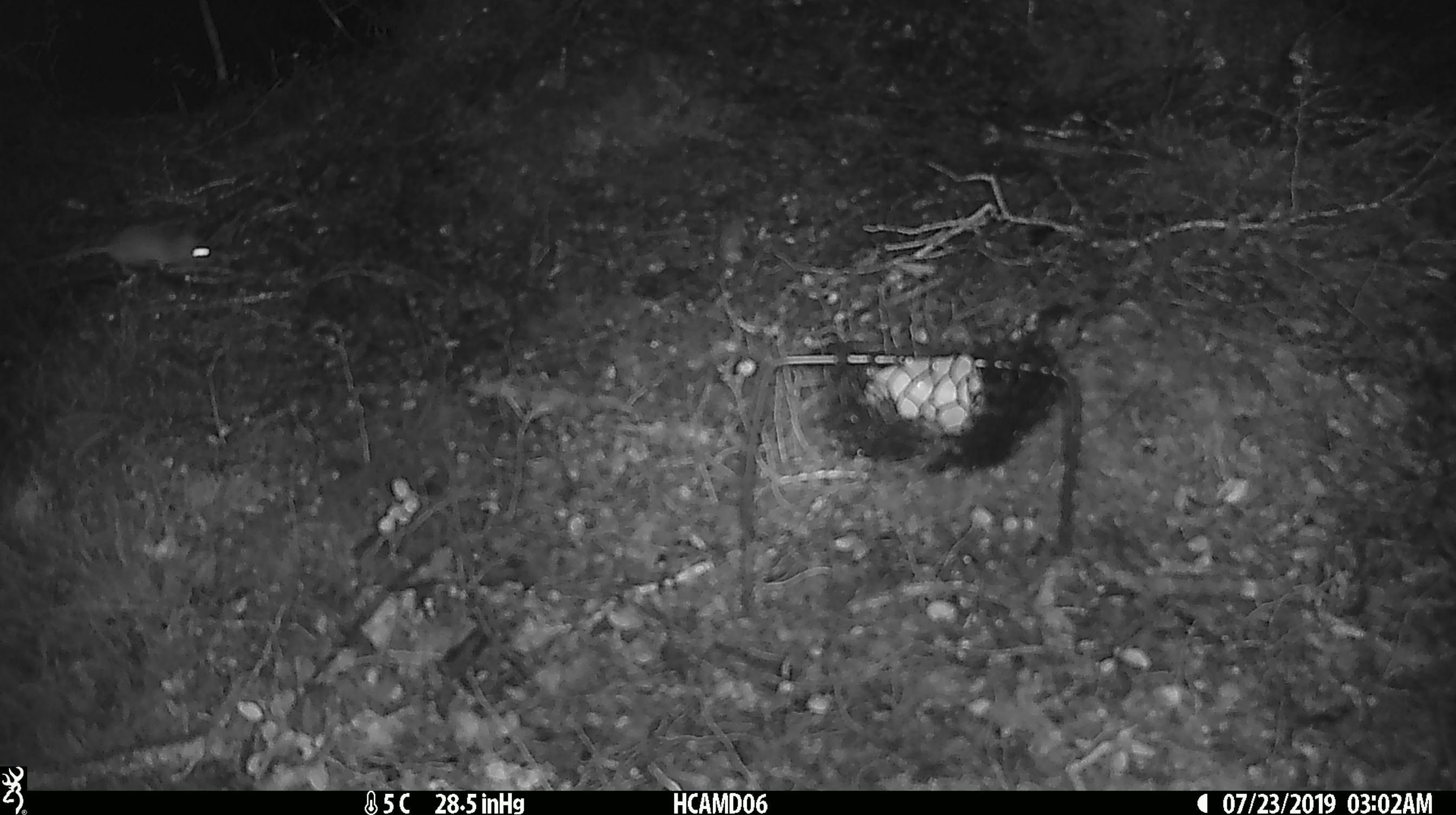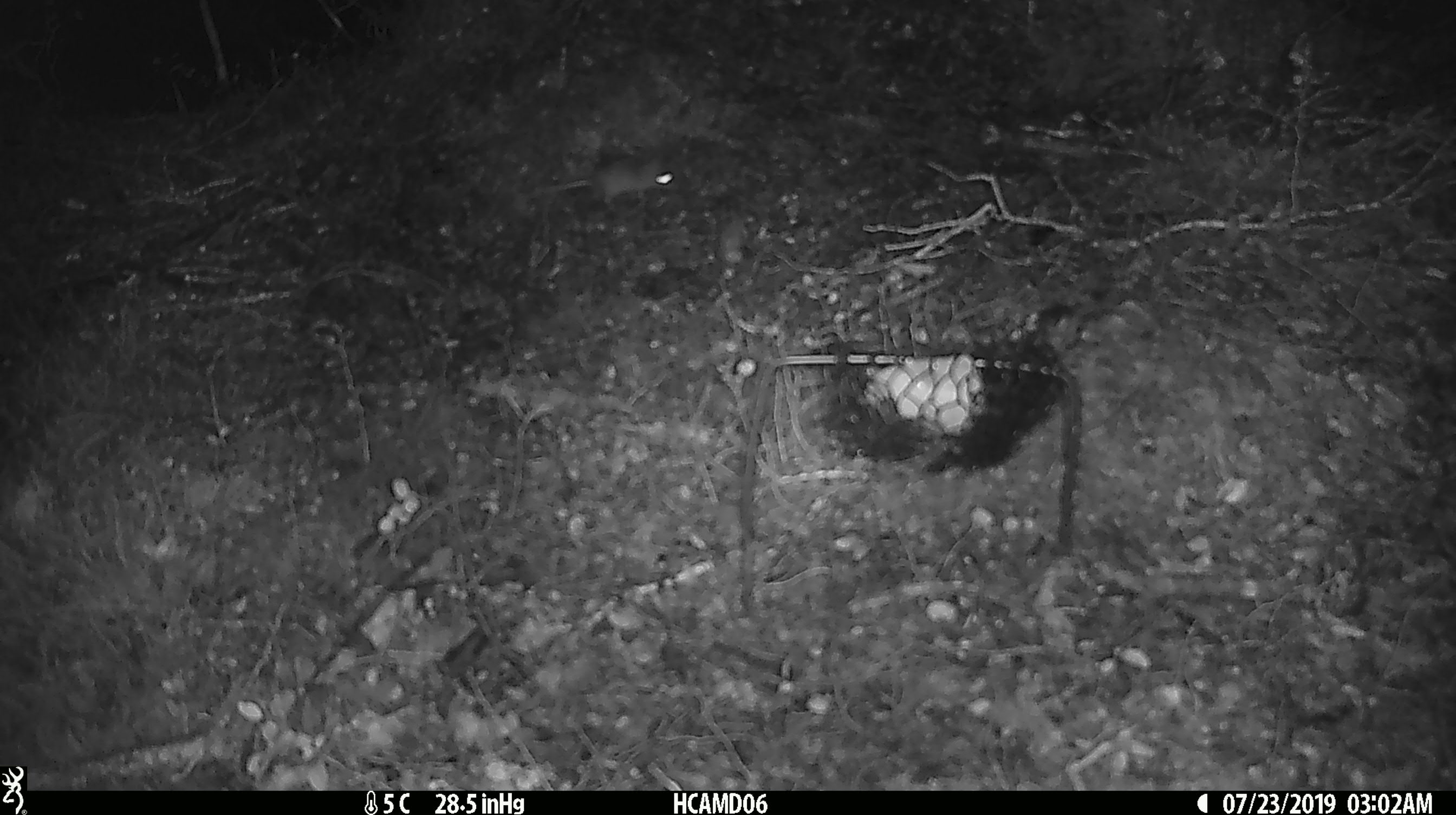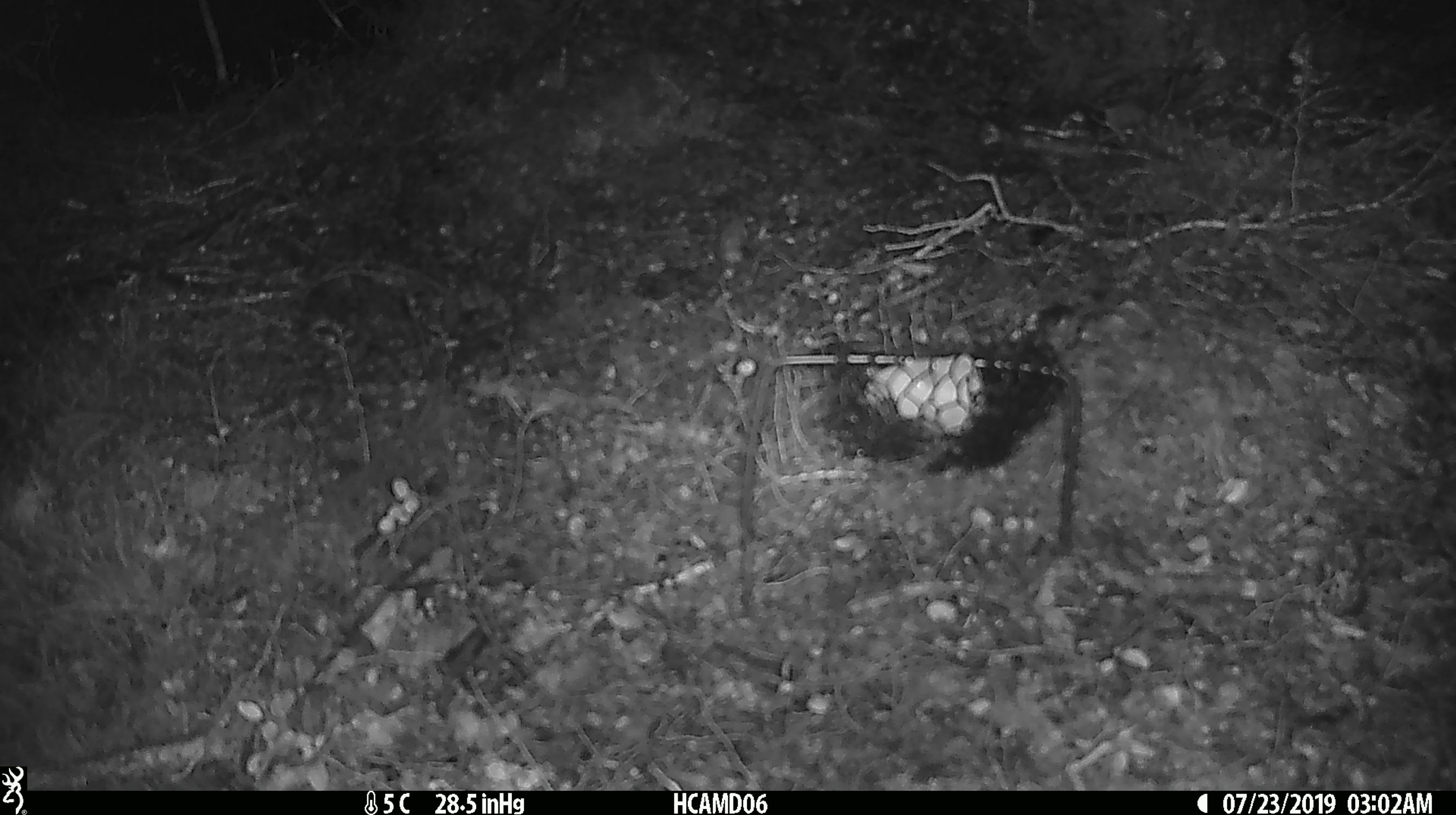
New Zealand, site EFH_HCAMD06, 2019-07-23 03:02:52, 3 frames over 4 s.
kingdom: Animalia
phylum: Chordata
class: Mammalia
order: Rodentia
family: Muridae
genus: Mus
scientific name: Mus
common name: mouse